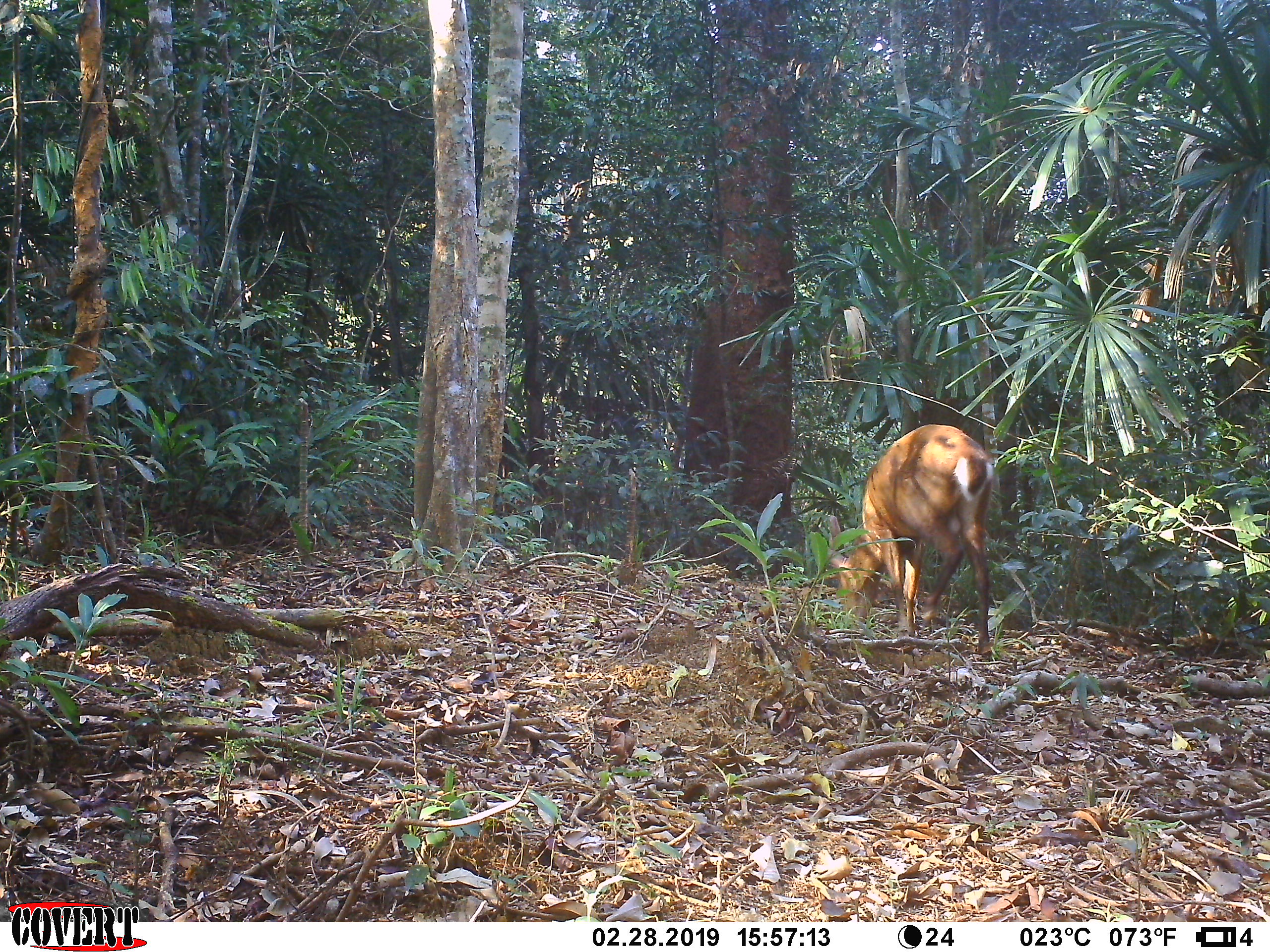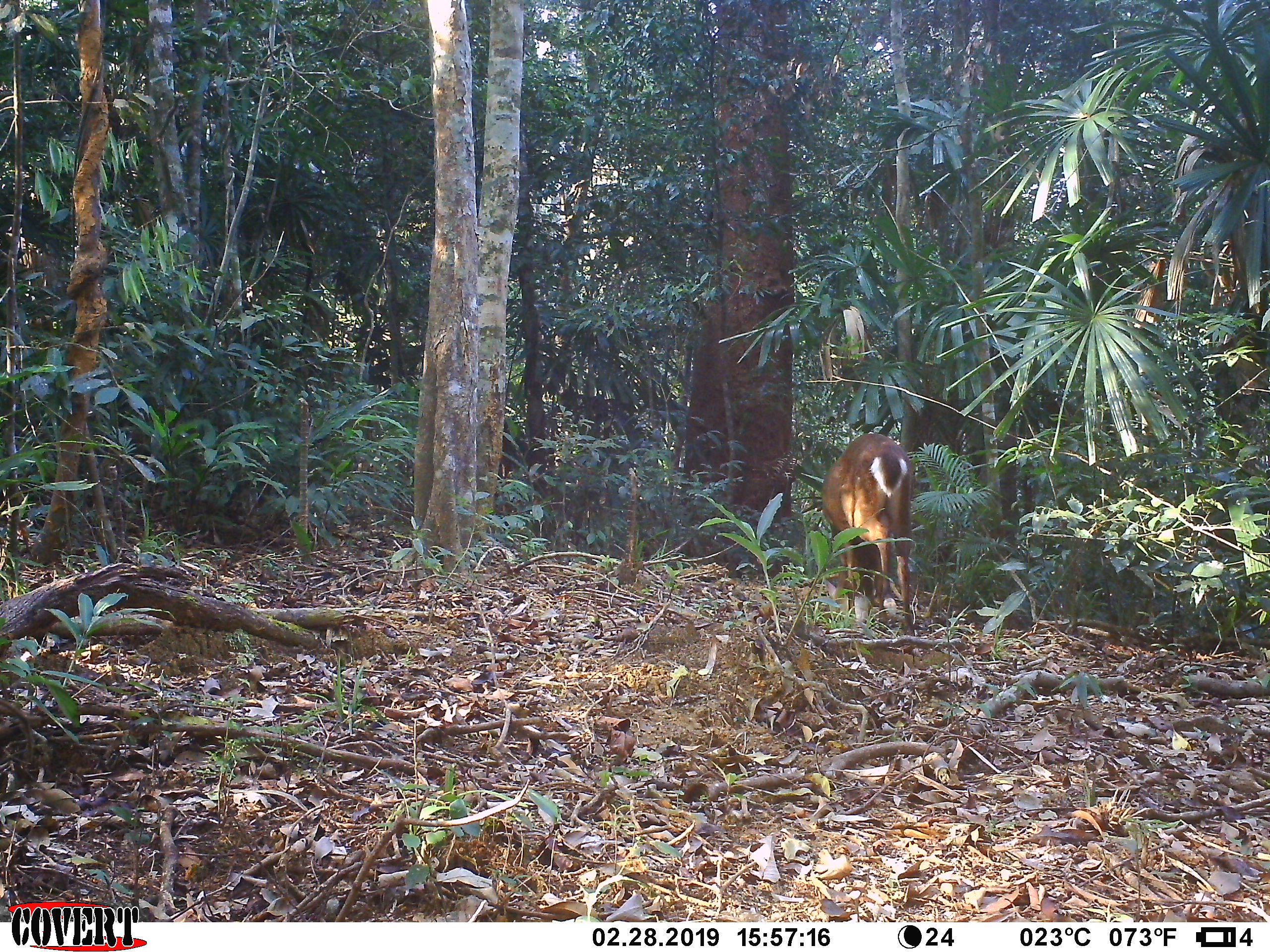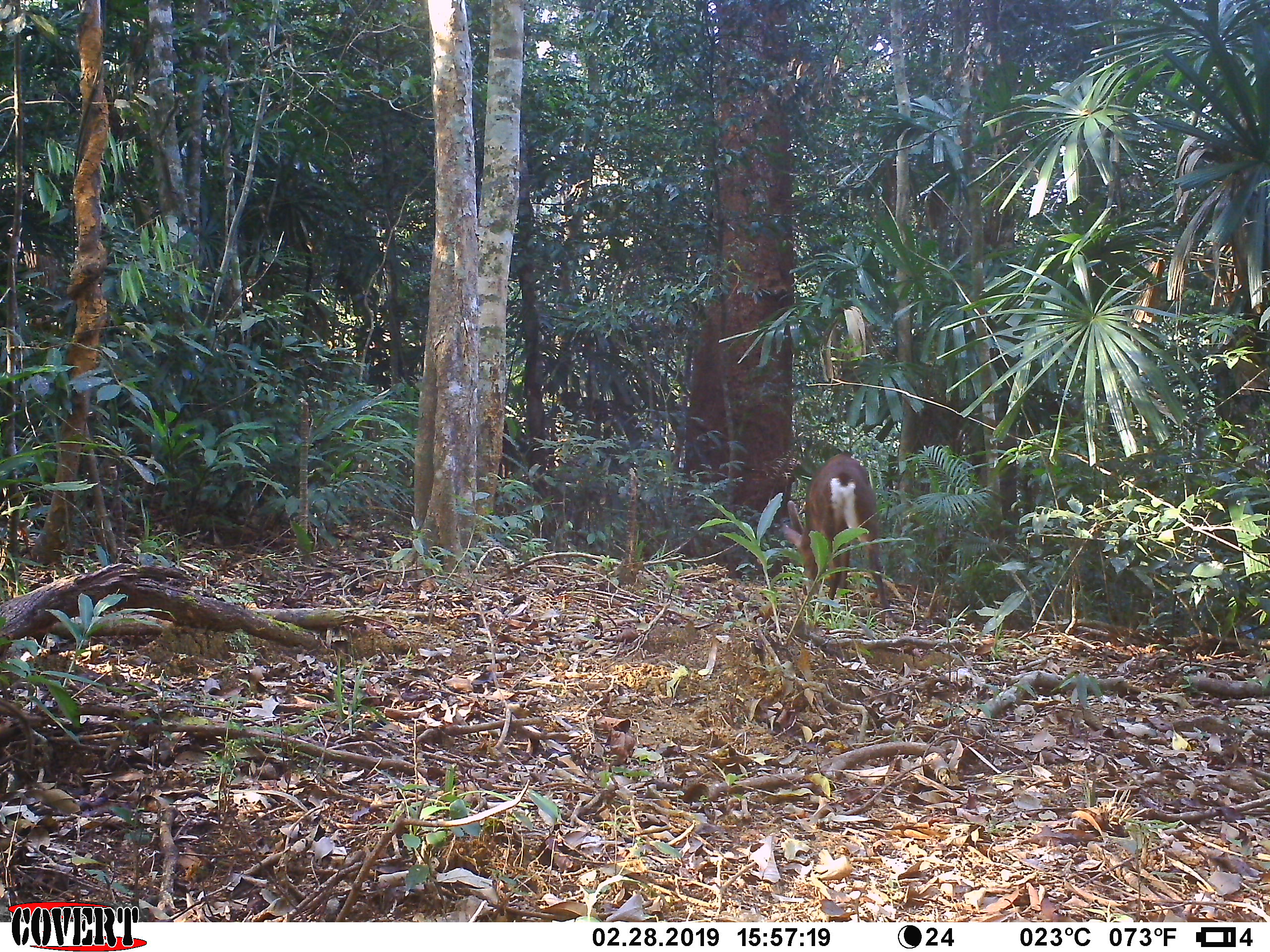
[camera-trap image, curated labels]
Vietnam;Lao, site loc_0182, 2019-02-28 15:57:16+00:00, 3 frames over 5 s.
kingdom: Animalia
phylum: Chordata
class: Mammalia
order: Artiodactyla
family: Cervidae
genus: Muntiacus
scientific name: Muntiacus vuquangensis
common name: large-antlered muntjac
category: large antlered muntjac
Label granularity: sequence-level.